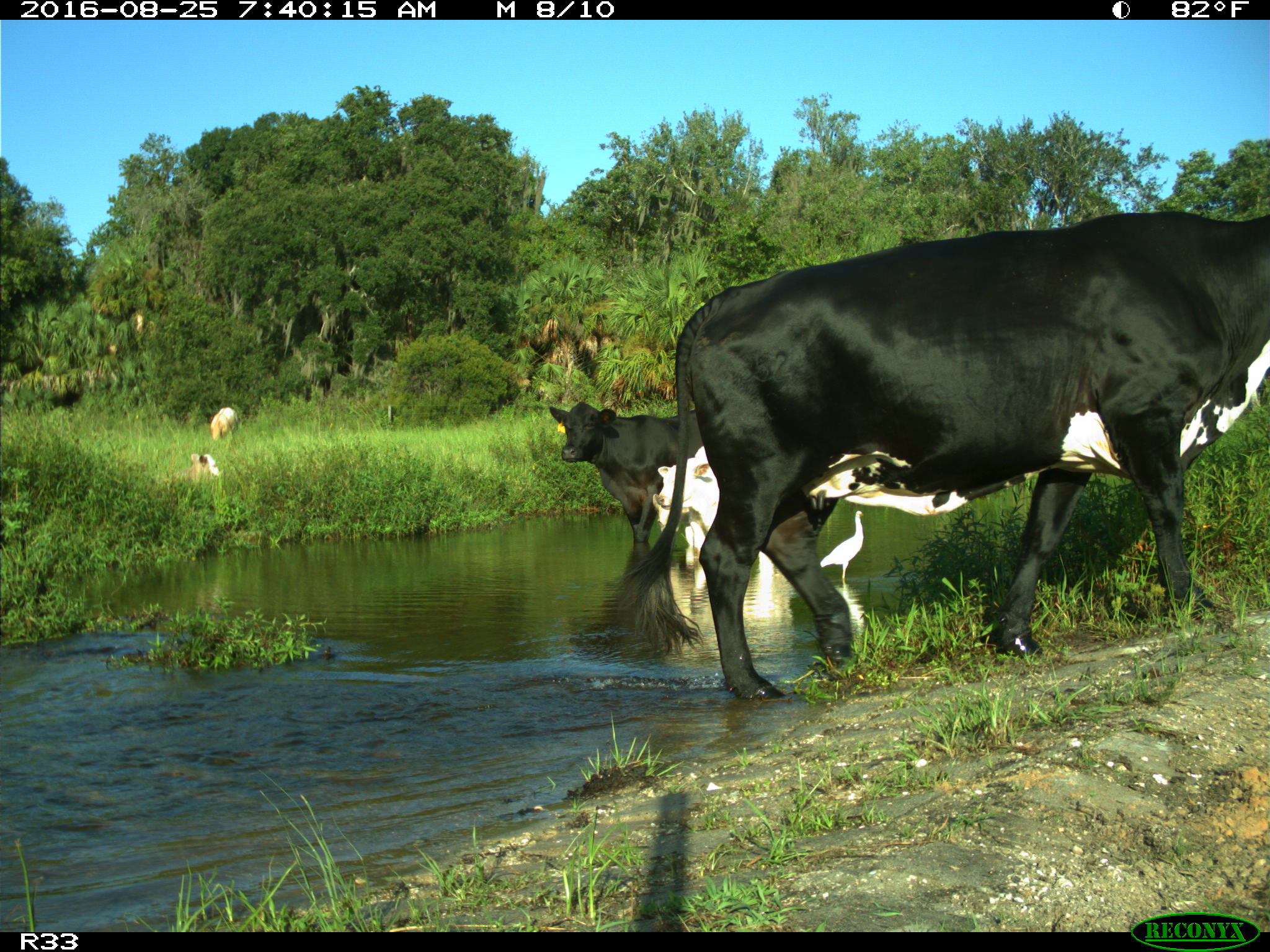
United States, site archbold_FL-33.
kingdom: Animalia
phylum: Chordata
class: Mammalia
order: Artiodactyla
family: Bovidae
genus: Bos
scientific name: Bos taurus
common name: domestic cow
Bos taurus (domestic cow).